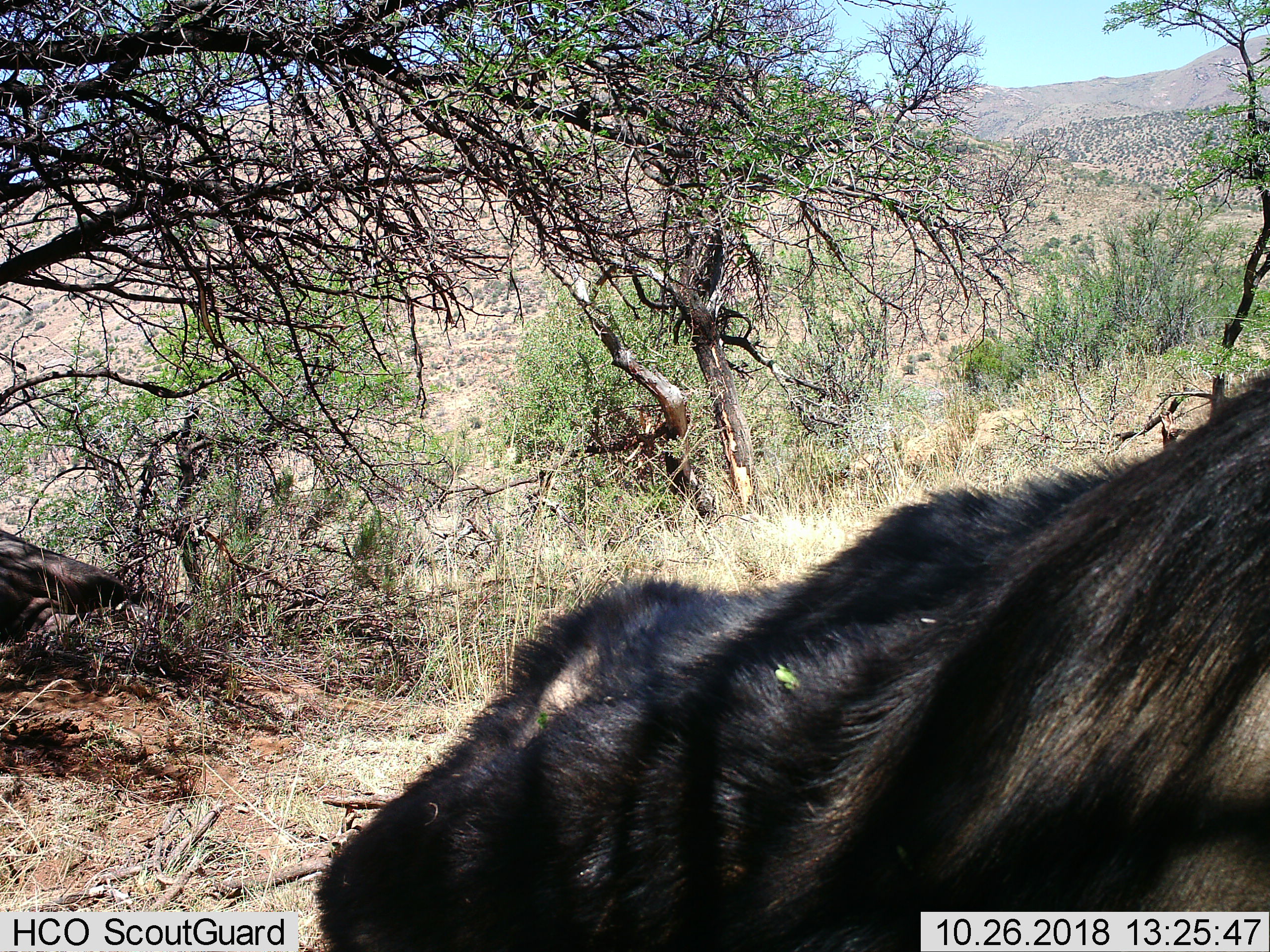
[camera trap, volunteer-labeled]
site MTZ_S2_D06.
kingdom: Animalia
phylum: Chordata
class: Mammalia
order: Artiodactyla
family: Bovidae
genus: Syncerus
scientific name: Syncerus caffer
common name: african buffalo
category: buffalo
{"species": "buffalo (african buffalo) (Syncerus caffer)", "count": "1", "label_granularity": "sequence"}